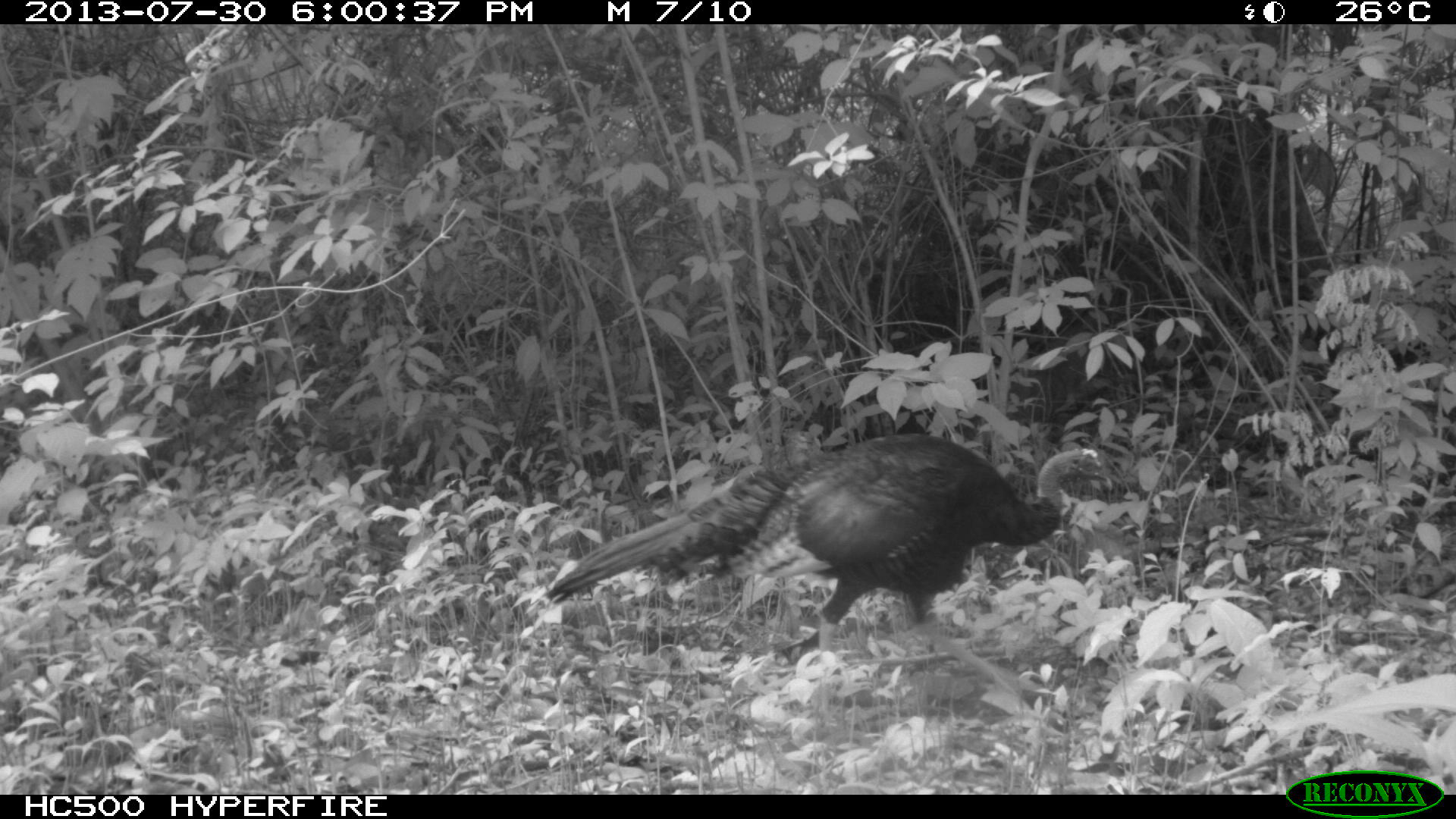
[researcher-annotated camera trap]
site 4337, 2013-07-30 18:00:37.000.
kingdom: Animalia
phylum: Chordata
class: Aves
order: Galliformes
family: Phasianidae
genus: Meleagris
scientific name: Meleagris ocellata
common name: ocellated turkey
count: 1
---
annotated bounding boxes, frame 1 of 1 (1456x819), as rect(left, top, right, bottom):
meleagris ocellata: rect(523, 432, 1111, 719)